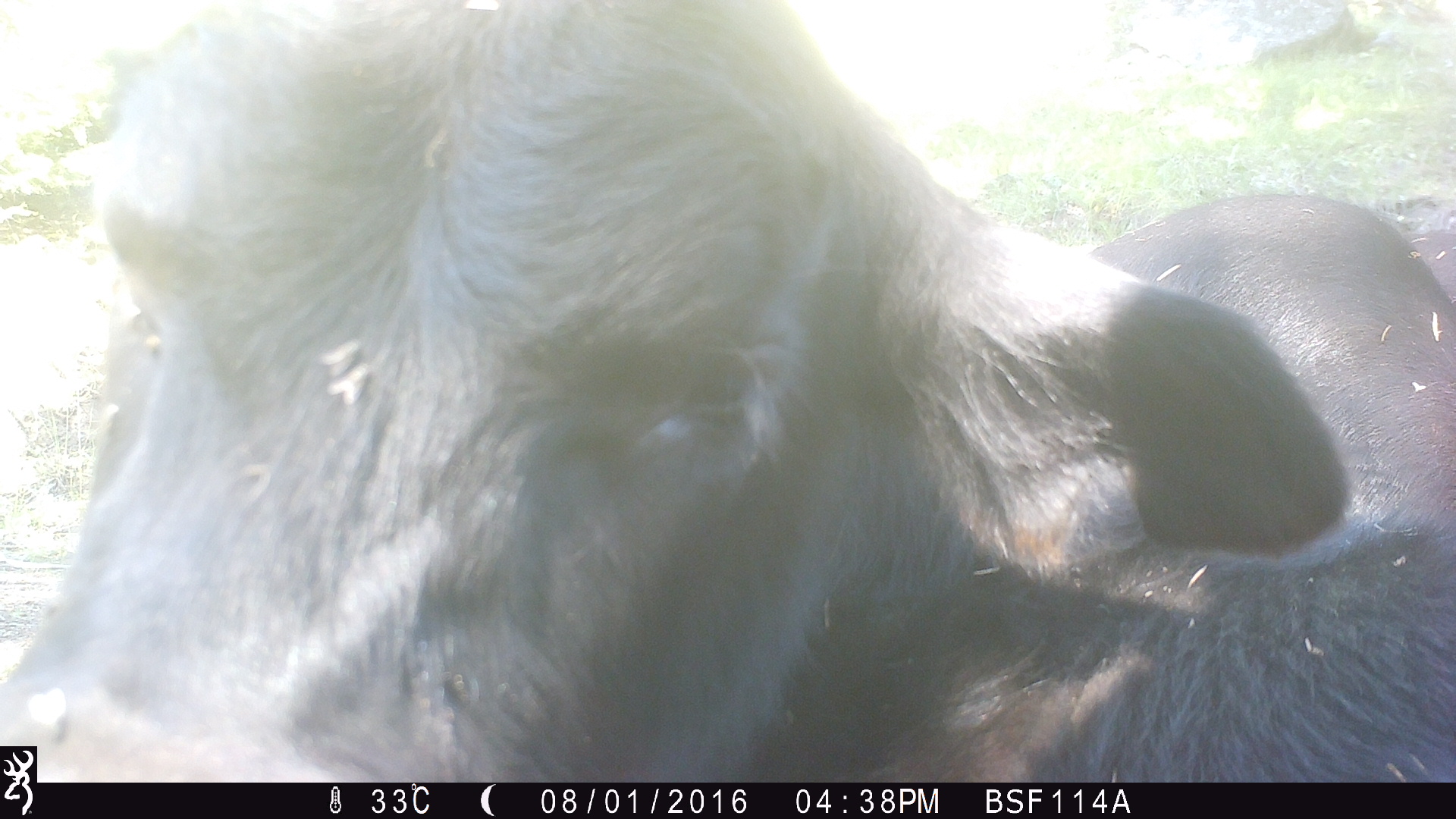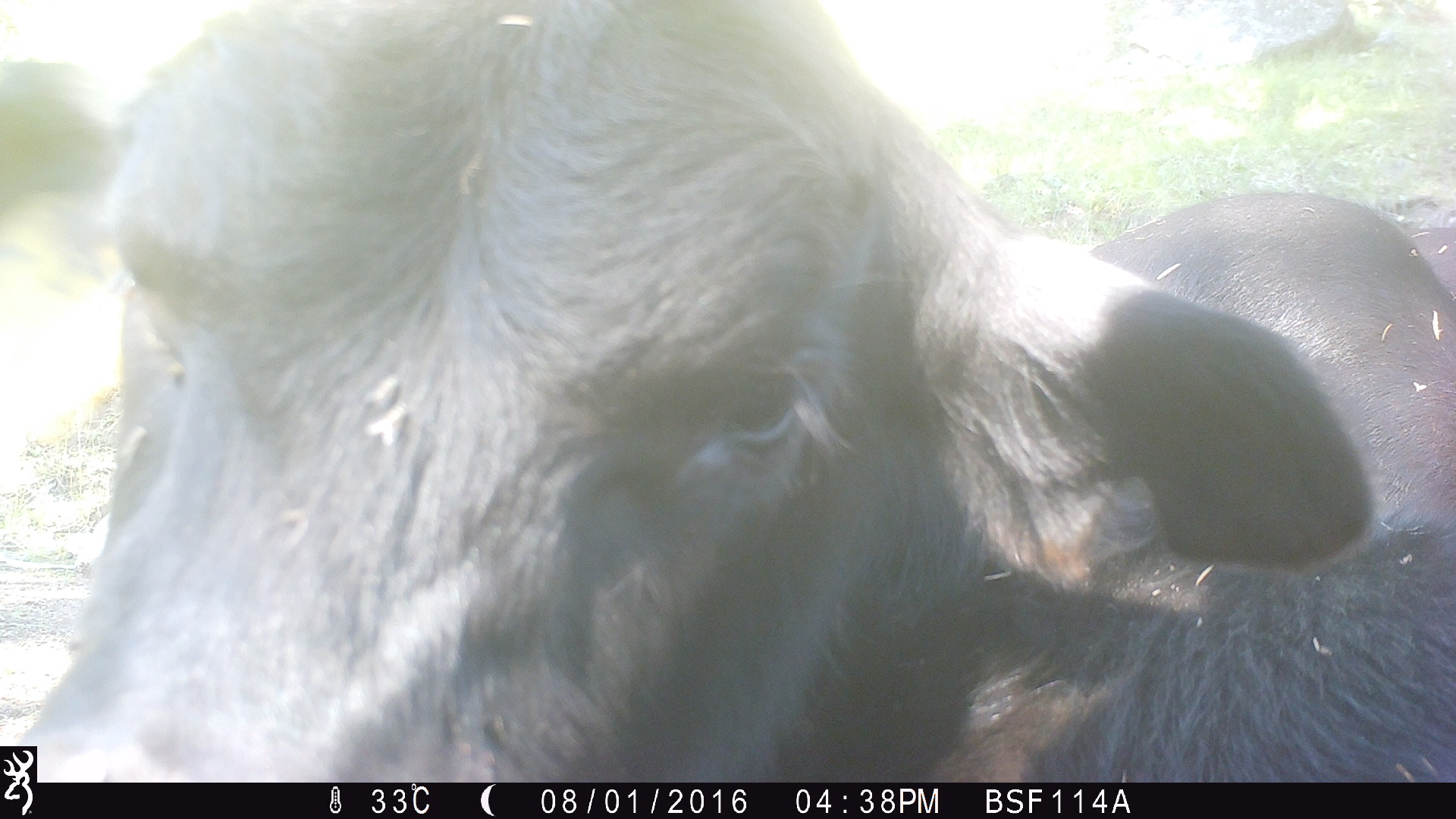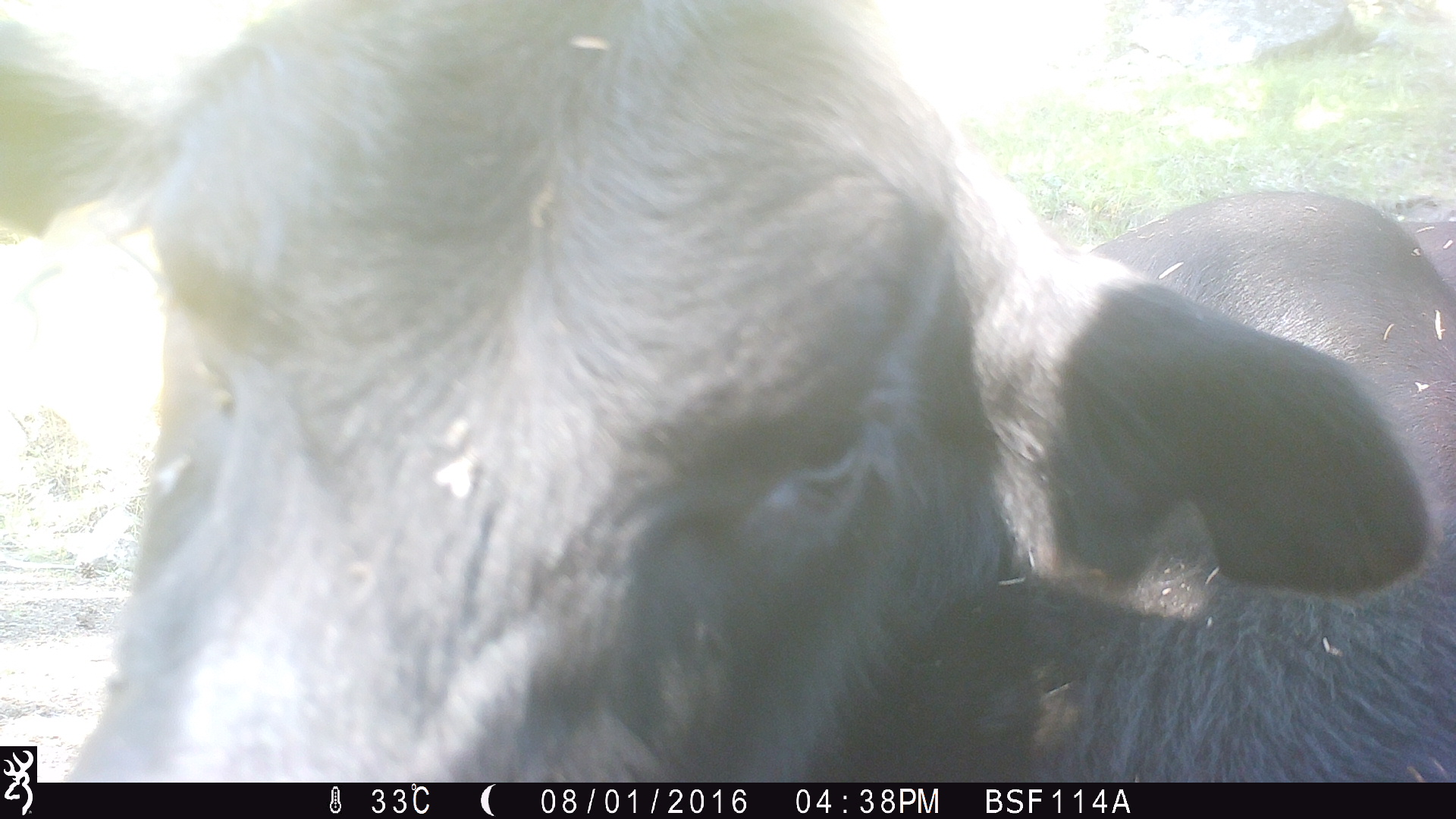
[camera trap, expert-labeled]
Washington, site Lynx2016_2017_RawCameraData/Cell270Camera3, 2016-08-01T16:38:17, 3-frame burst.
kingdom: Animalia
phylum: Chordata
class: Mammalia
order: Artiodactyla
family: Bovidae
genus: Bos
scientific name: Bos taurus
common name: domestic cattle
Domestic cattle (Bos taurus). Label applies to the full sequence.